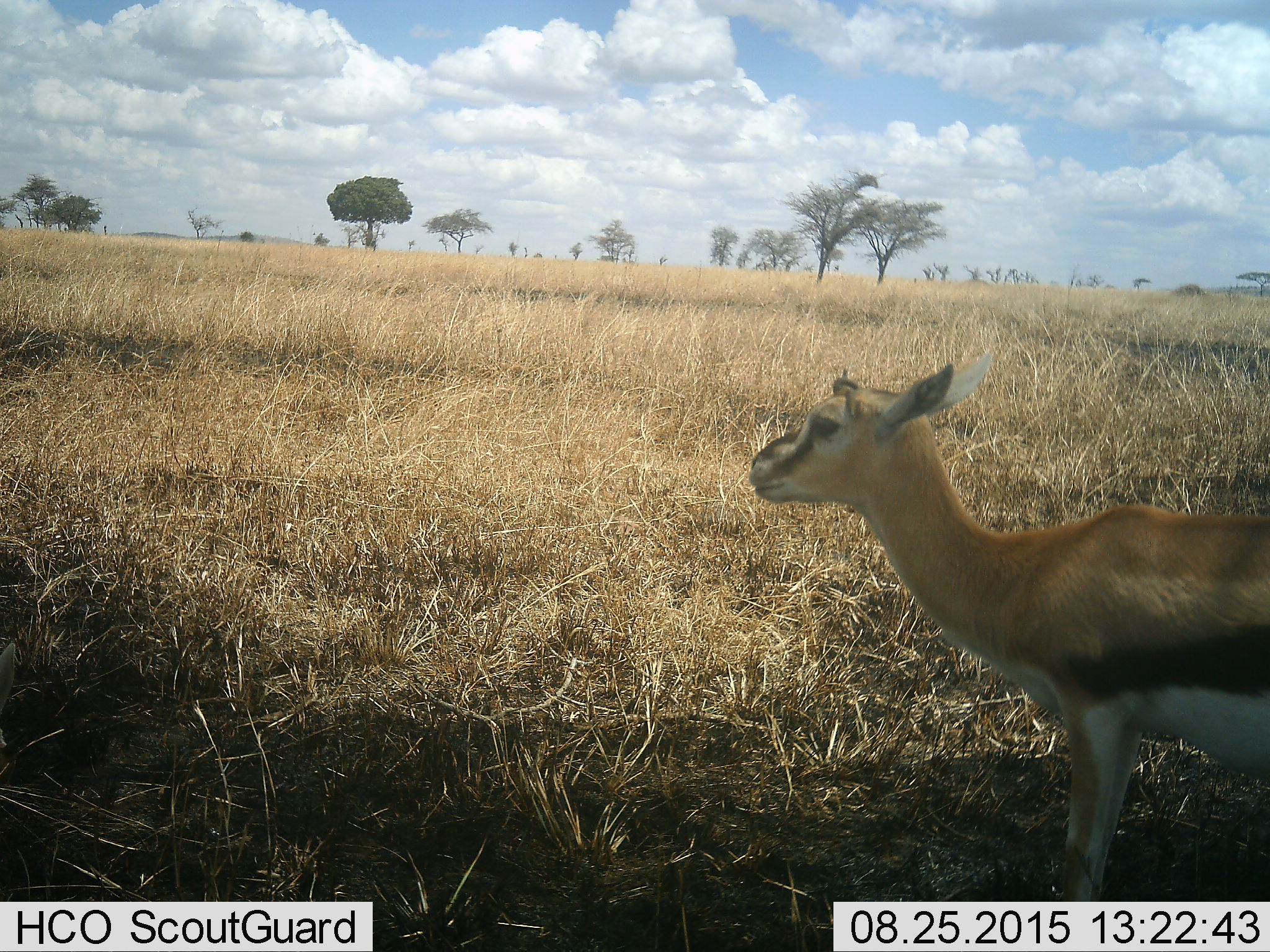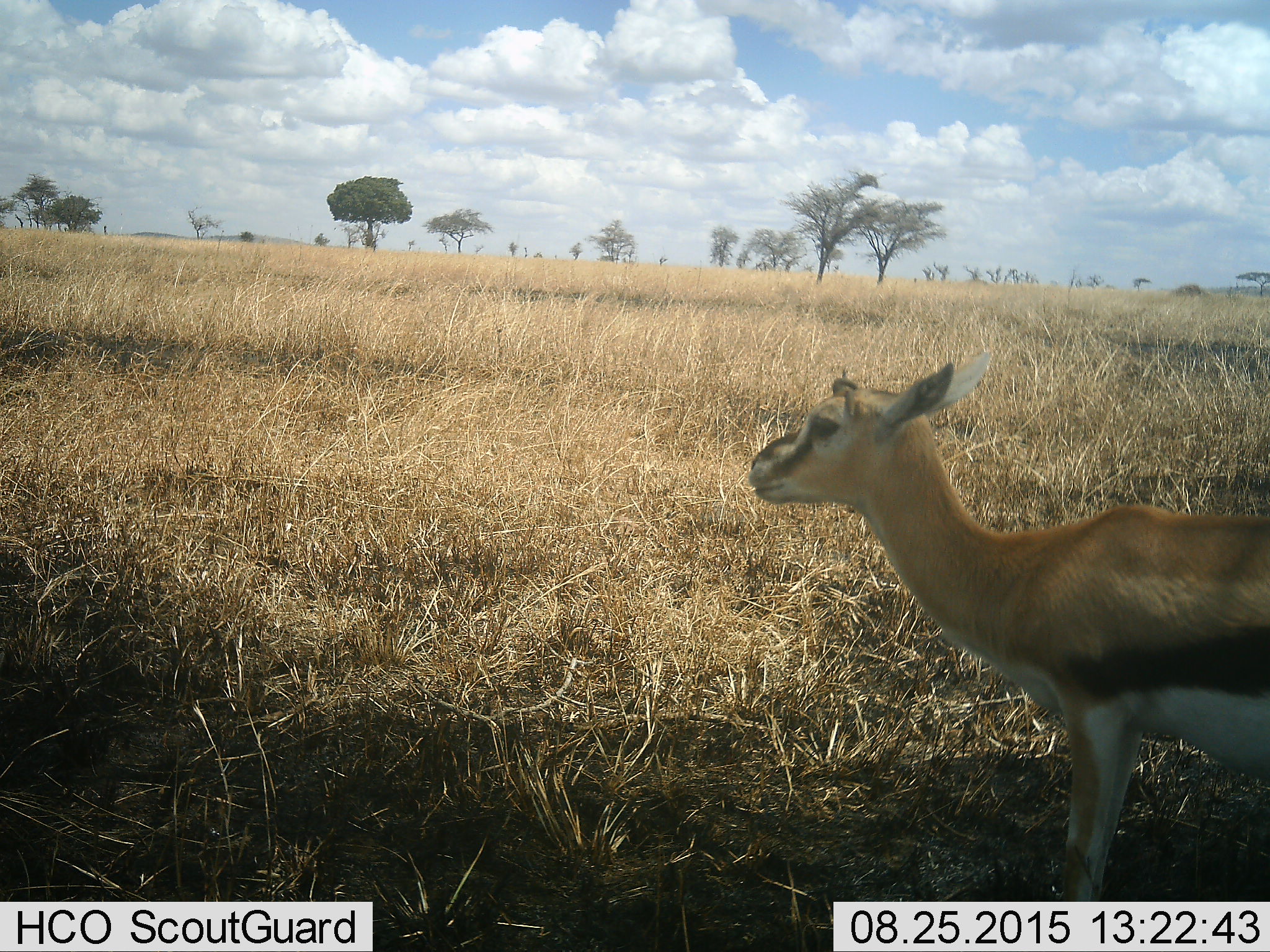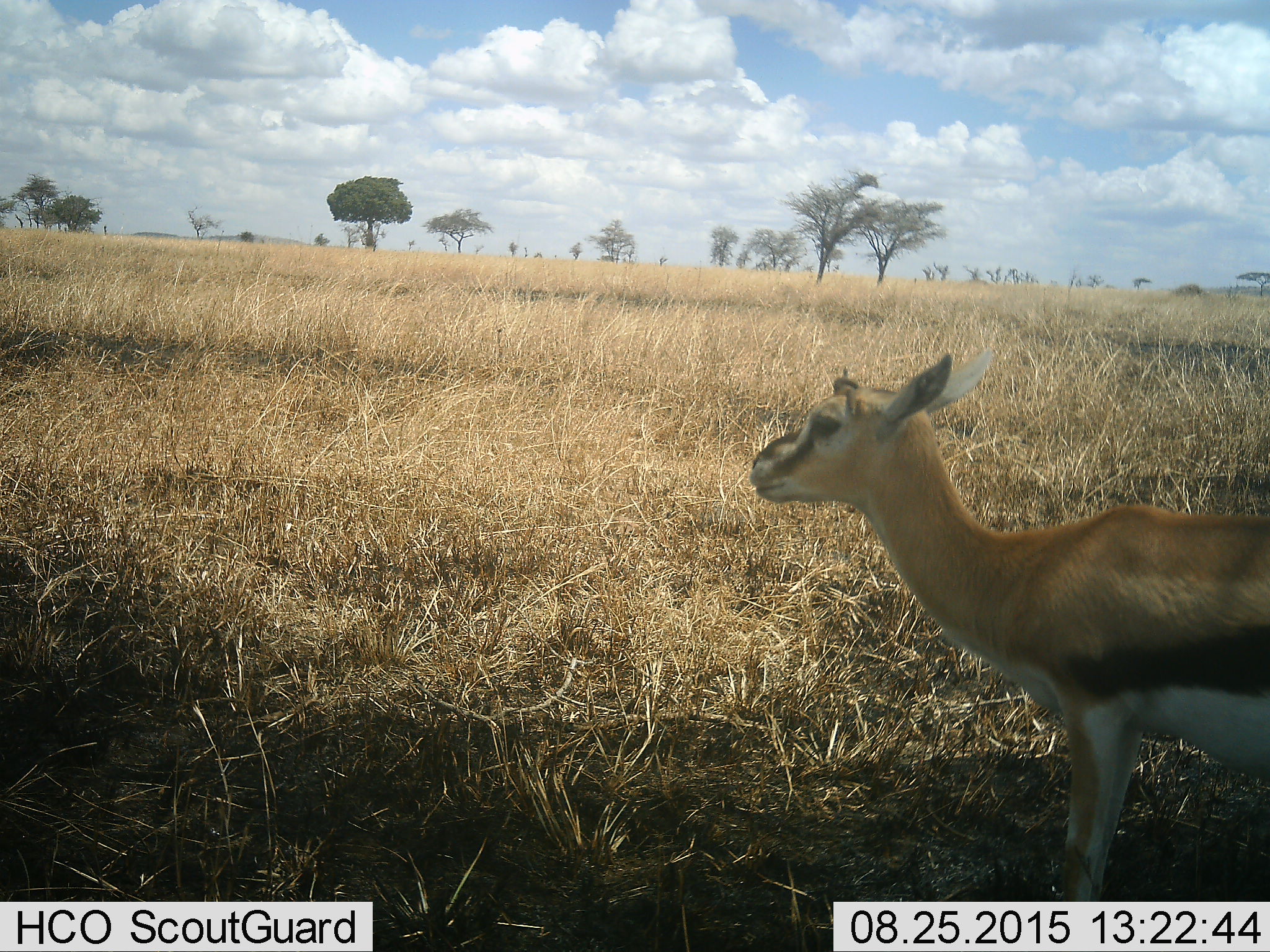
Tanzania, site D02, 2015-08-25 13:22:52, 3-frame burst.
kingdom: Animalia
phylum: Chordata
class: Mammalia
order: Artiodactyla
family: Bovidae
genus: Eudorcas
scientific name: Eudorcas thomsonii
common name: thomson's gazelle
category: gazellethomsons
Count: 1.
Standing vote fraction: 100%.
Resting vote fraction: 0%.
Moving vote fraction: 0%.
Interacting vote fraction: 0%.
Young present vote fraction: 21%.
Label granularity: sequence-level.